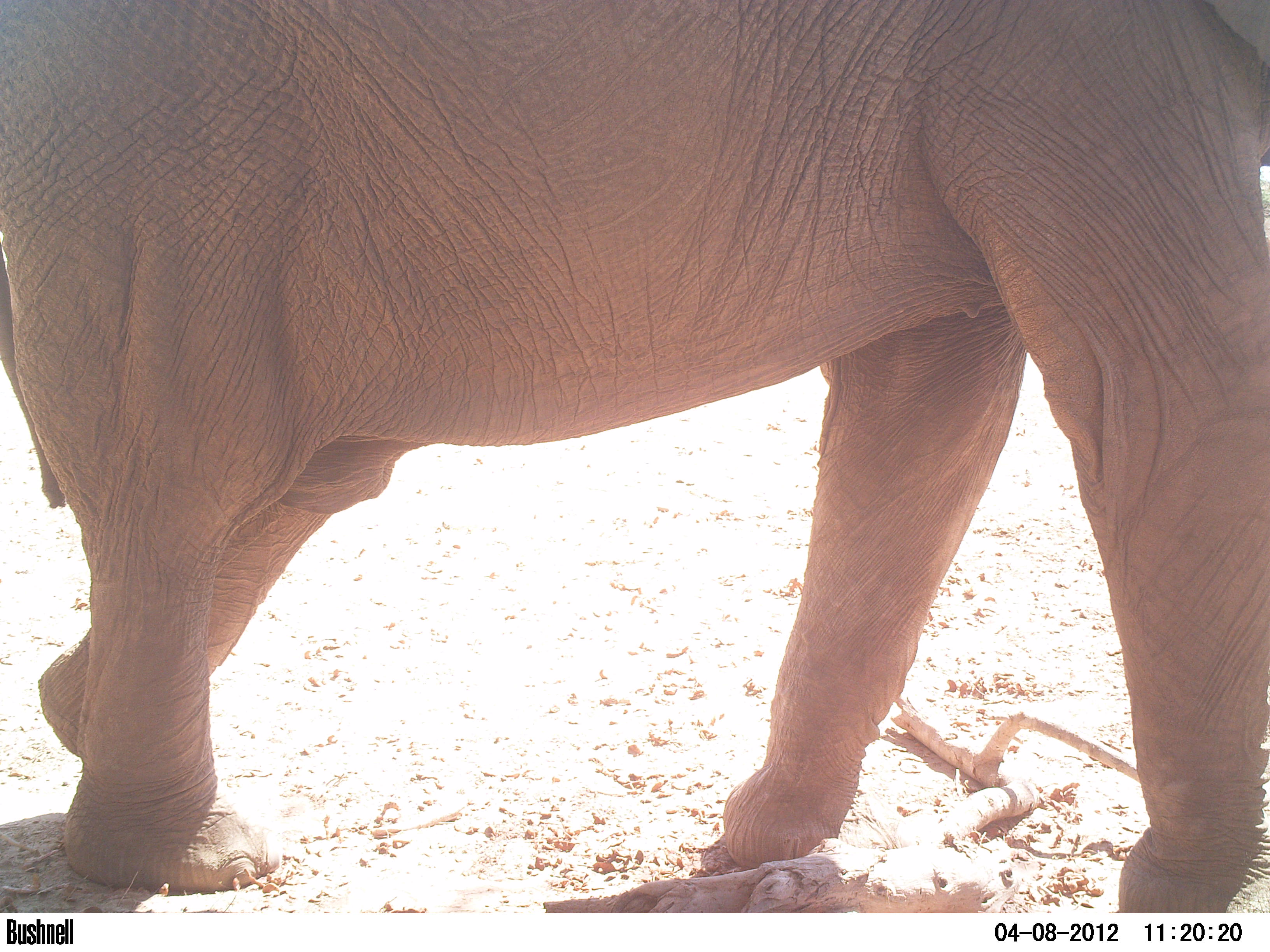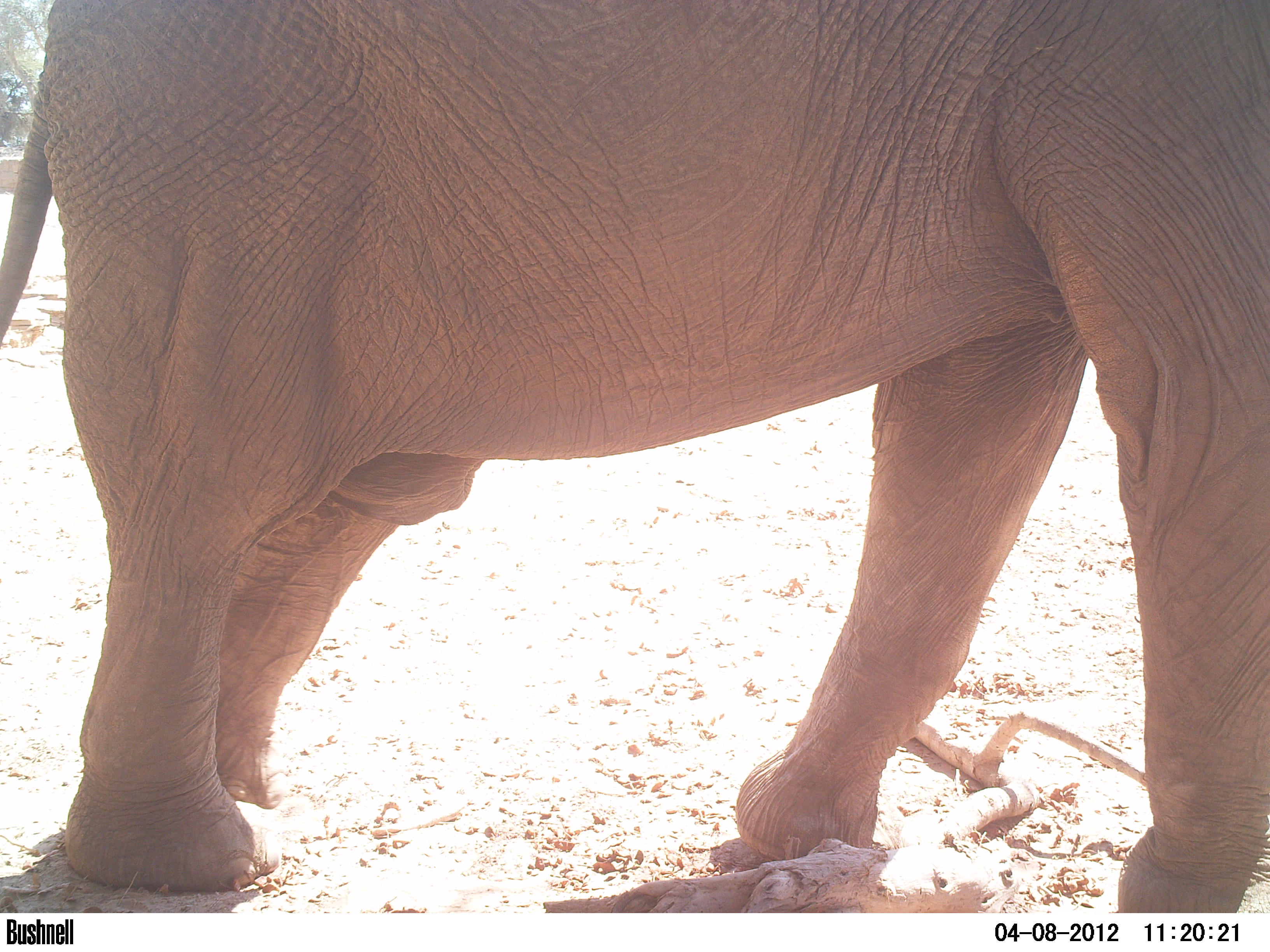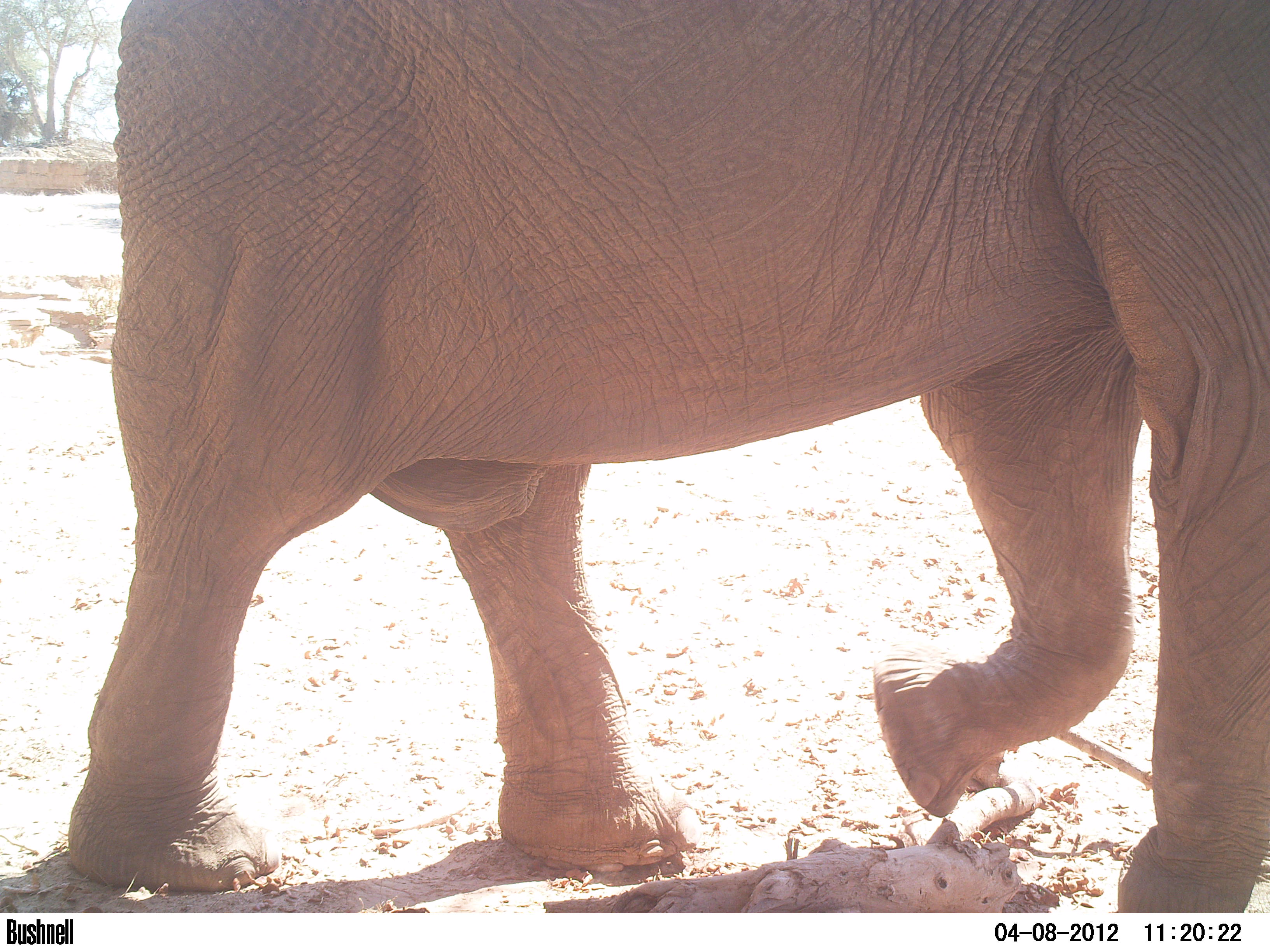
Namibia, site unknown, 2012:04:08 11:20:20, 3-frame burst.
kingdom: Animalia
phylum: Chordata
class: Mammalia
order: Proboscidea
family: Elephantidae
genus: Loxodonta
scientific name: Loxodonta africana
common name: african elephant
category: loxodanta africana